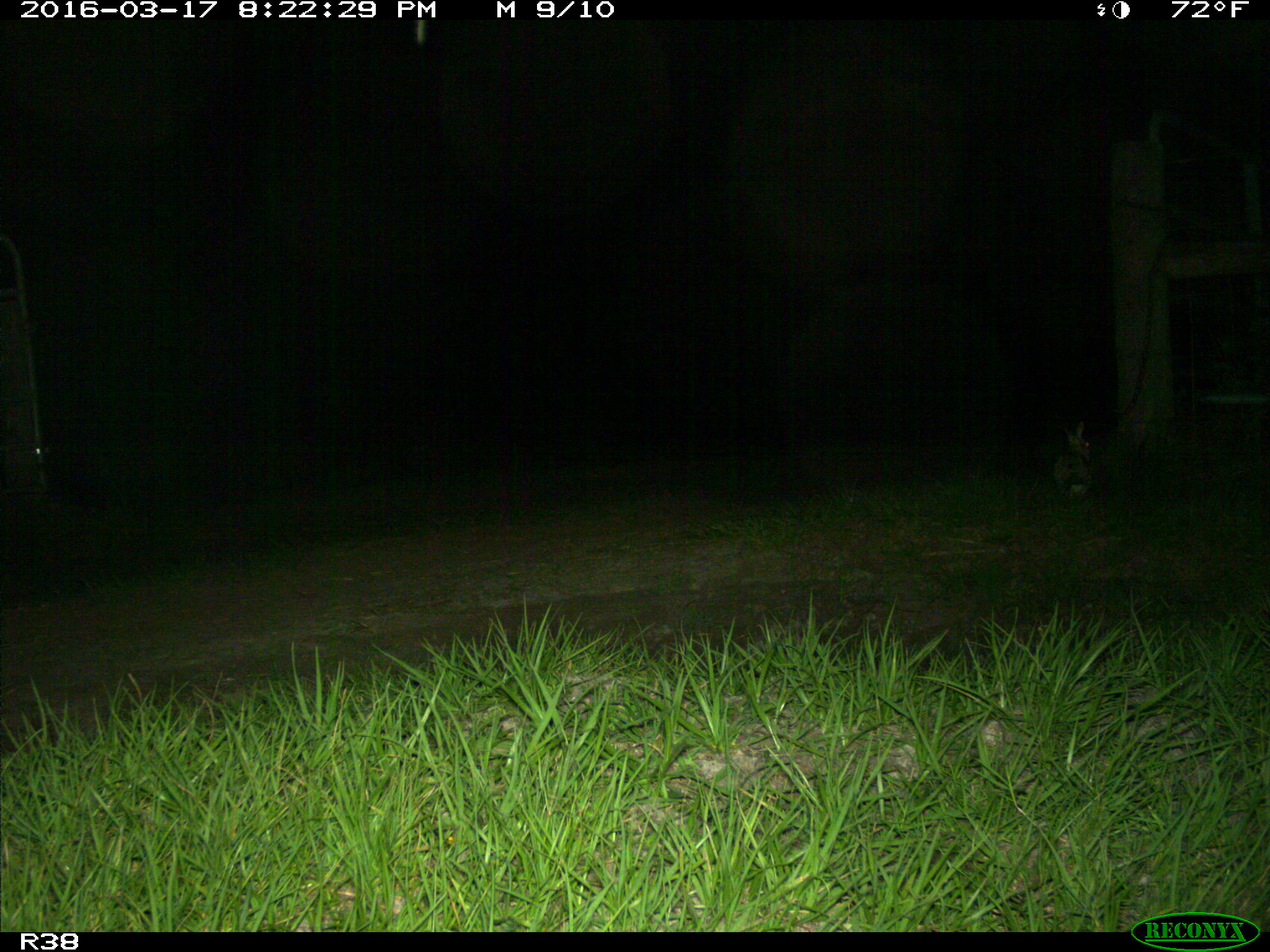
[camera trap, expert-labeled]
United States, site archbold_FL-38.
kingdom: Animalia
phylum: Chordata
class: Mammalia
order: Lagomorpha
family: Leporidae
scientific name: Leporidae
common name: rabbits and hares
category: unidentified rabbit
Unidentified rabbit (rabbits and hares) (Leporidae).